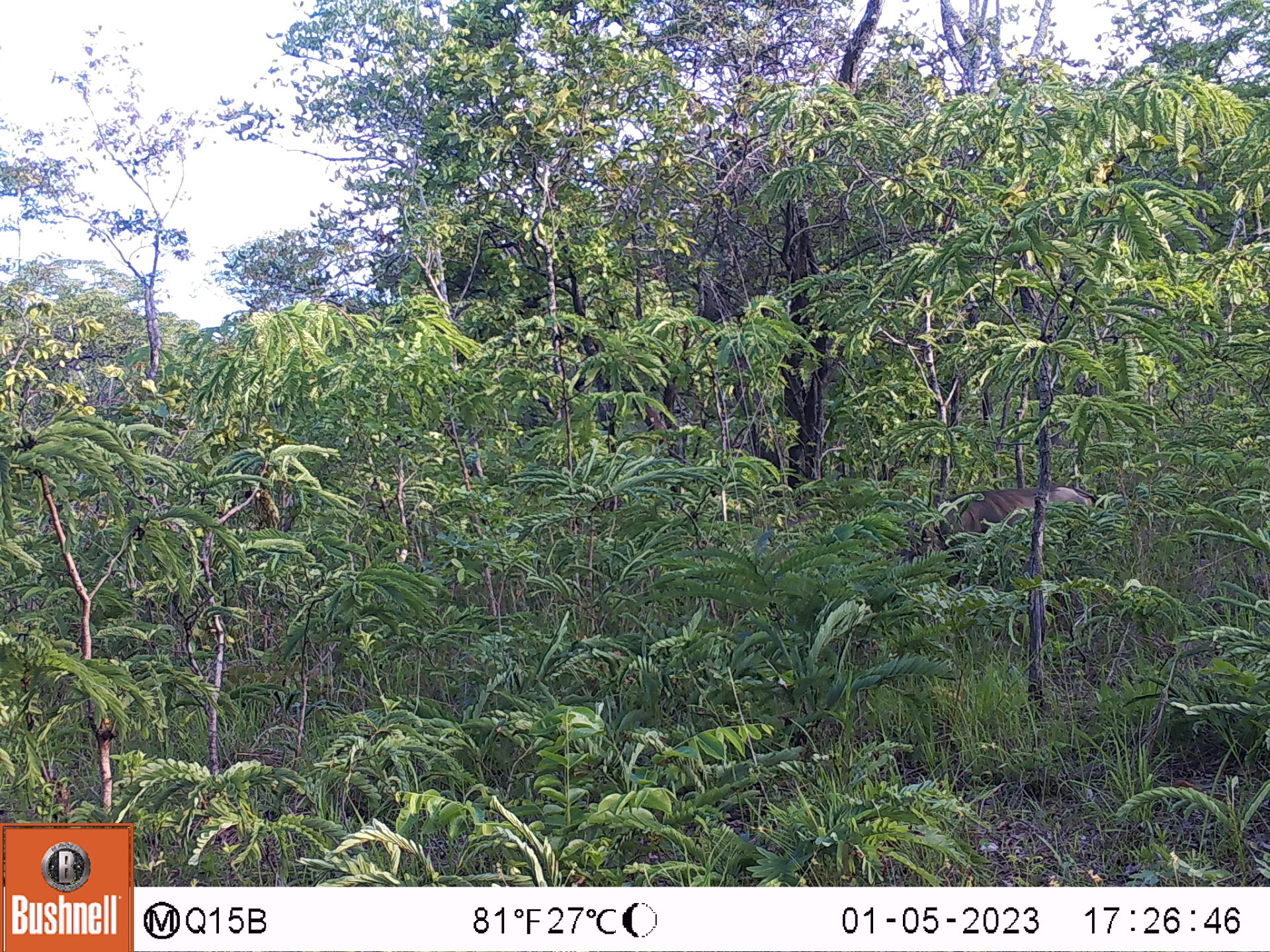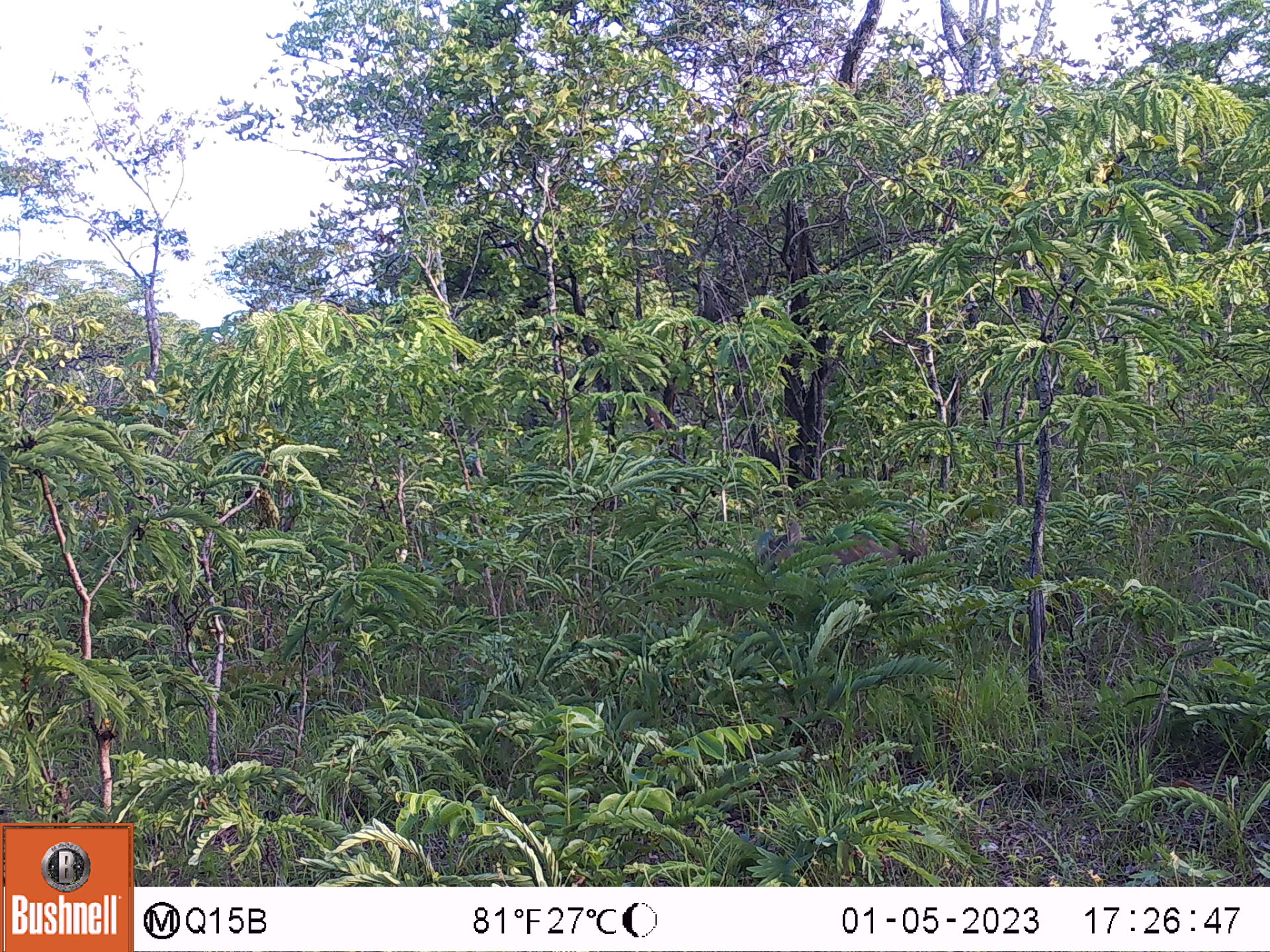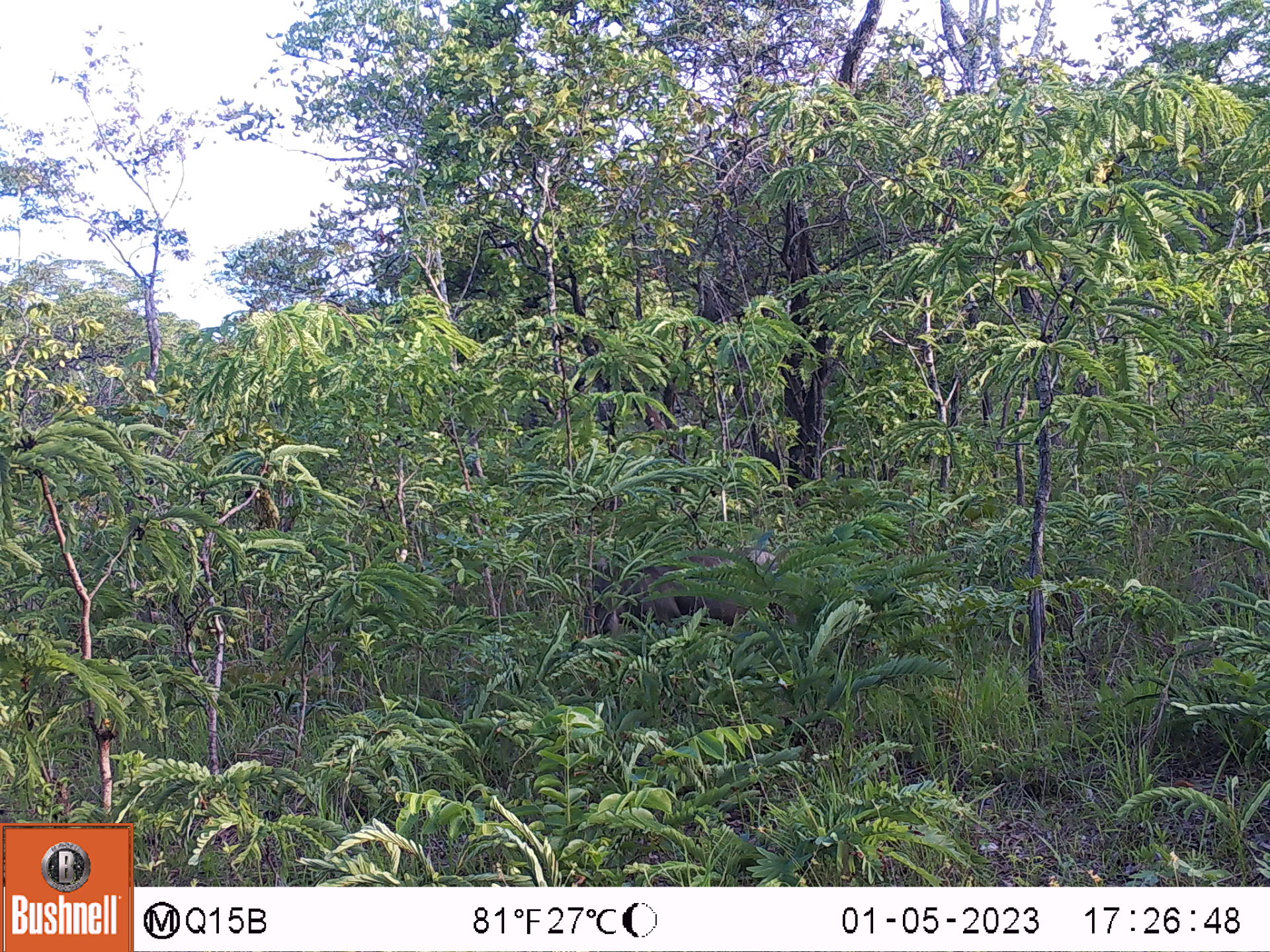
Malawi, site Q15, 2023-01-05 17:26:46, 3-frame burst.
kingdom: Animalia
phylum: Chordata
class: Mammalia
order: Artiodactyla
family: Suidae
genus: Phacochoerus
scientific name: Phacochoerus africanus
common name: common warthog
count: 1